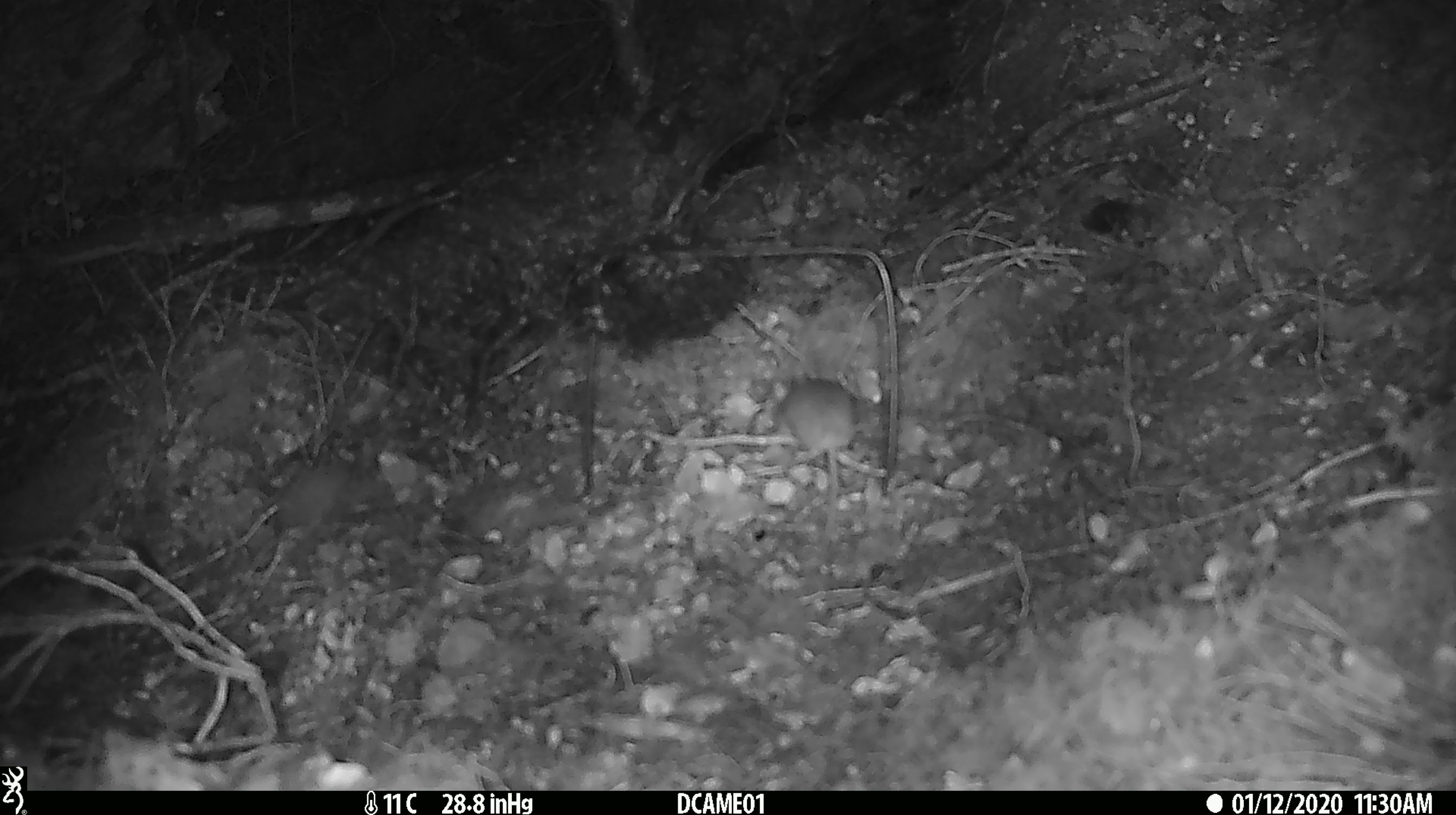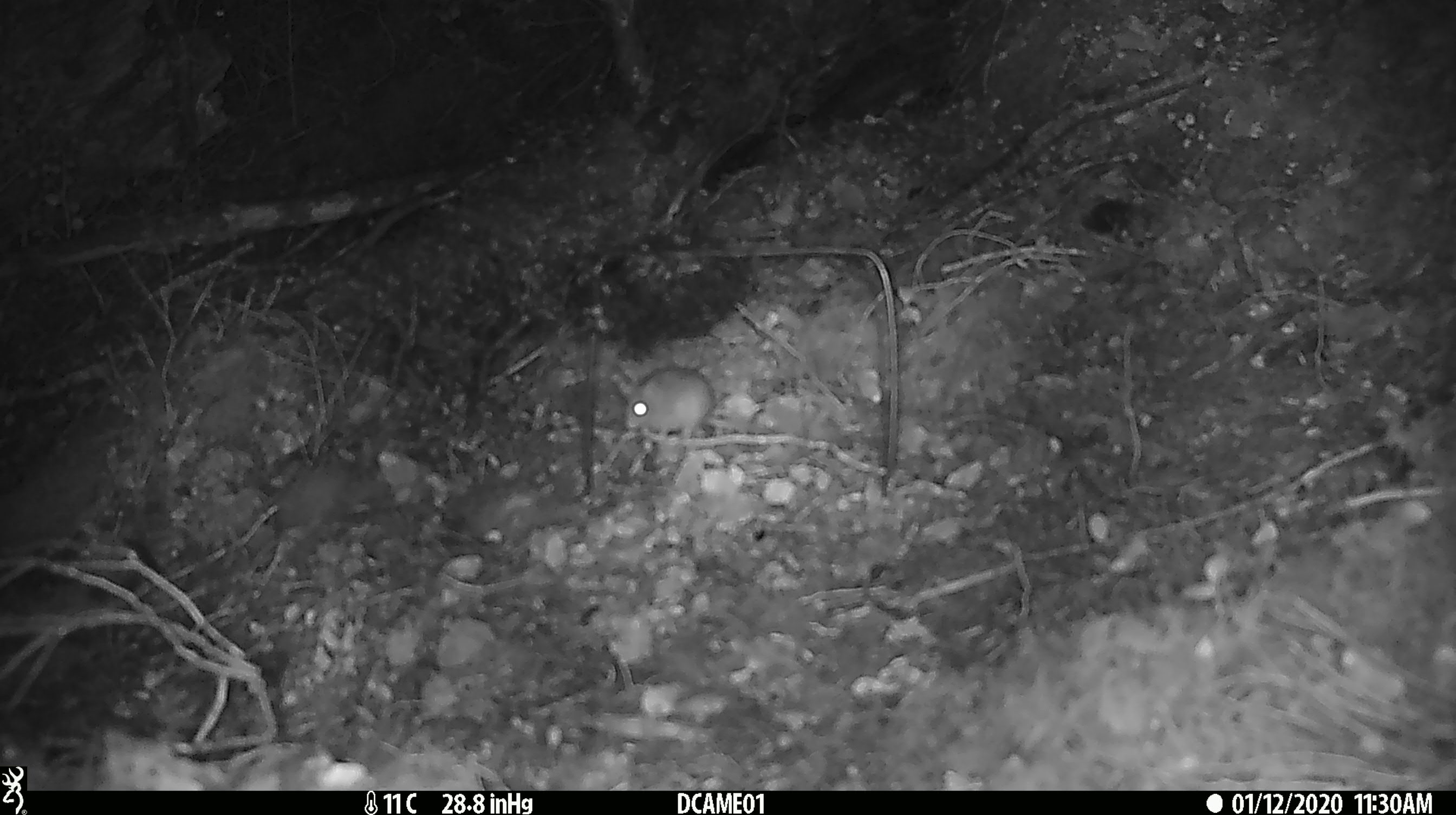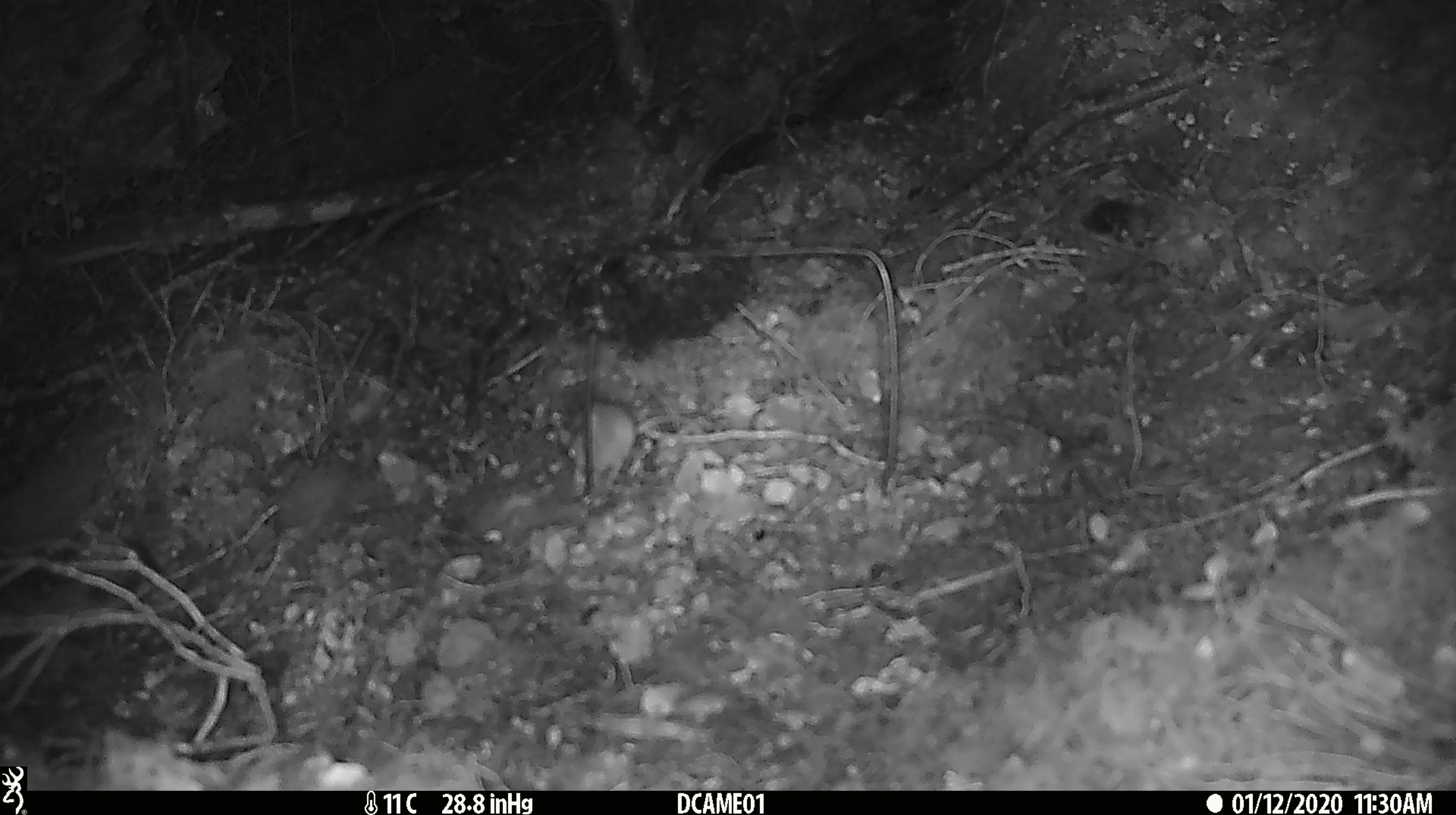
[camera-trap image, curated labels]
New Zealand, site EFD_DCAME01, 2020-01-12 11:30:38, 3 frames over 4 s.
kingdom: Animalia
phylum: Chordata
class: Mammalia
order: Rodentia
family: Muridae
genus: Mus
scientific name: Mus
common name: mouse